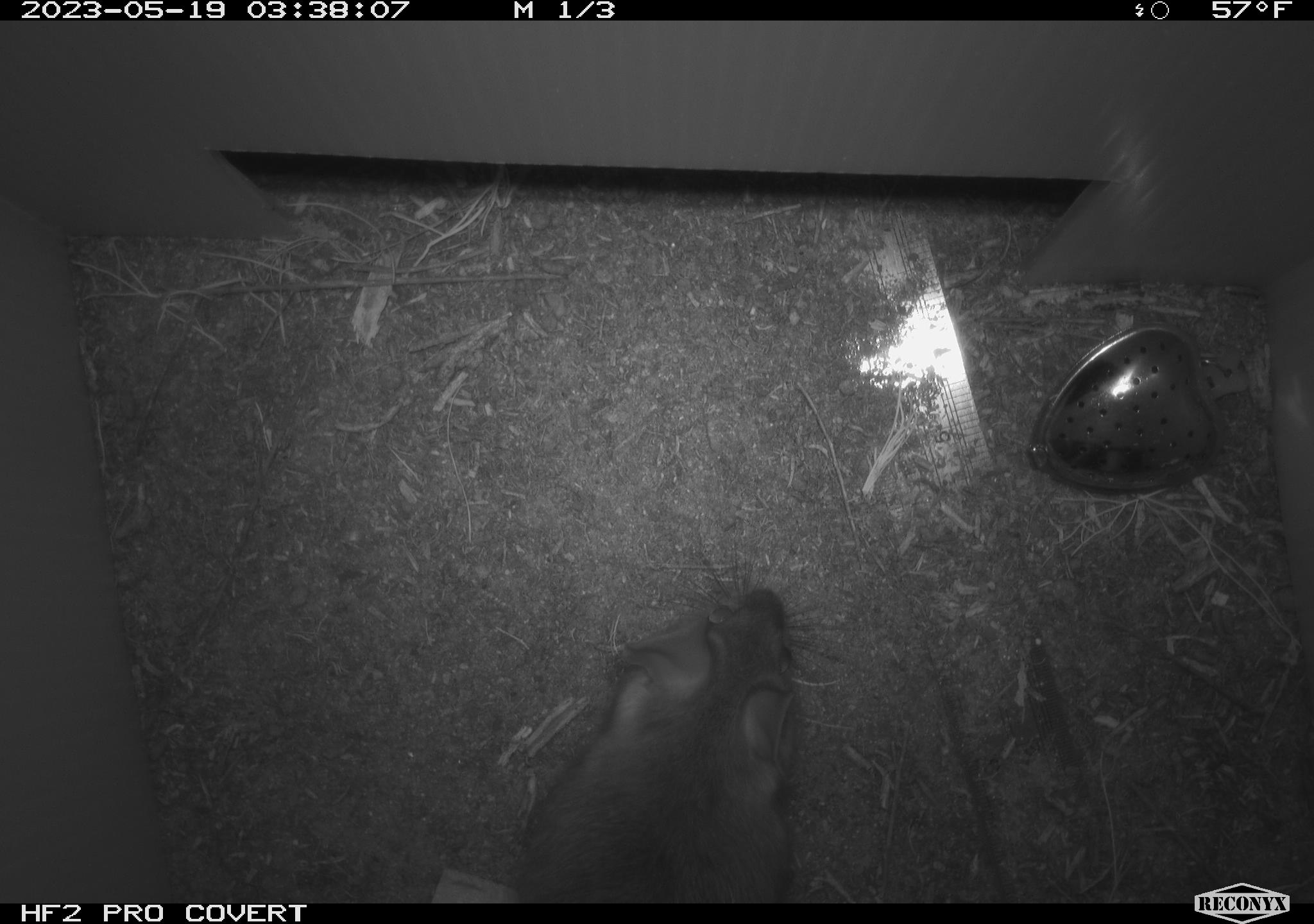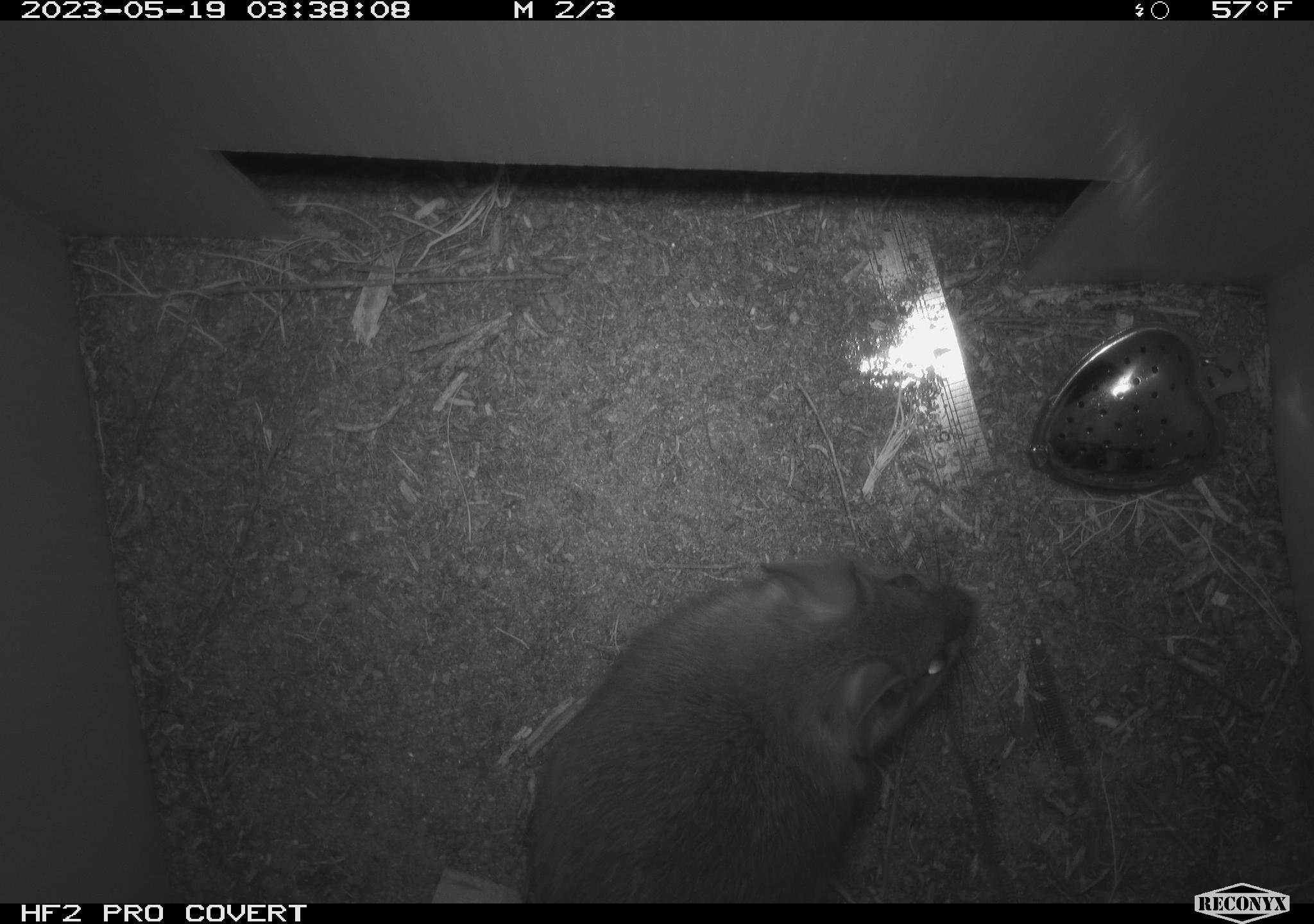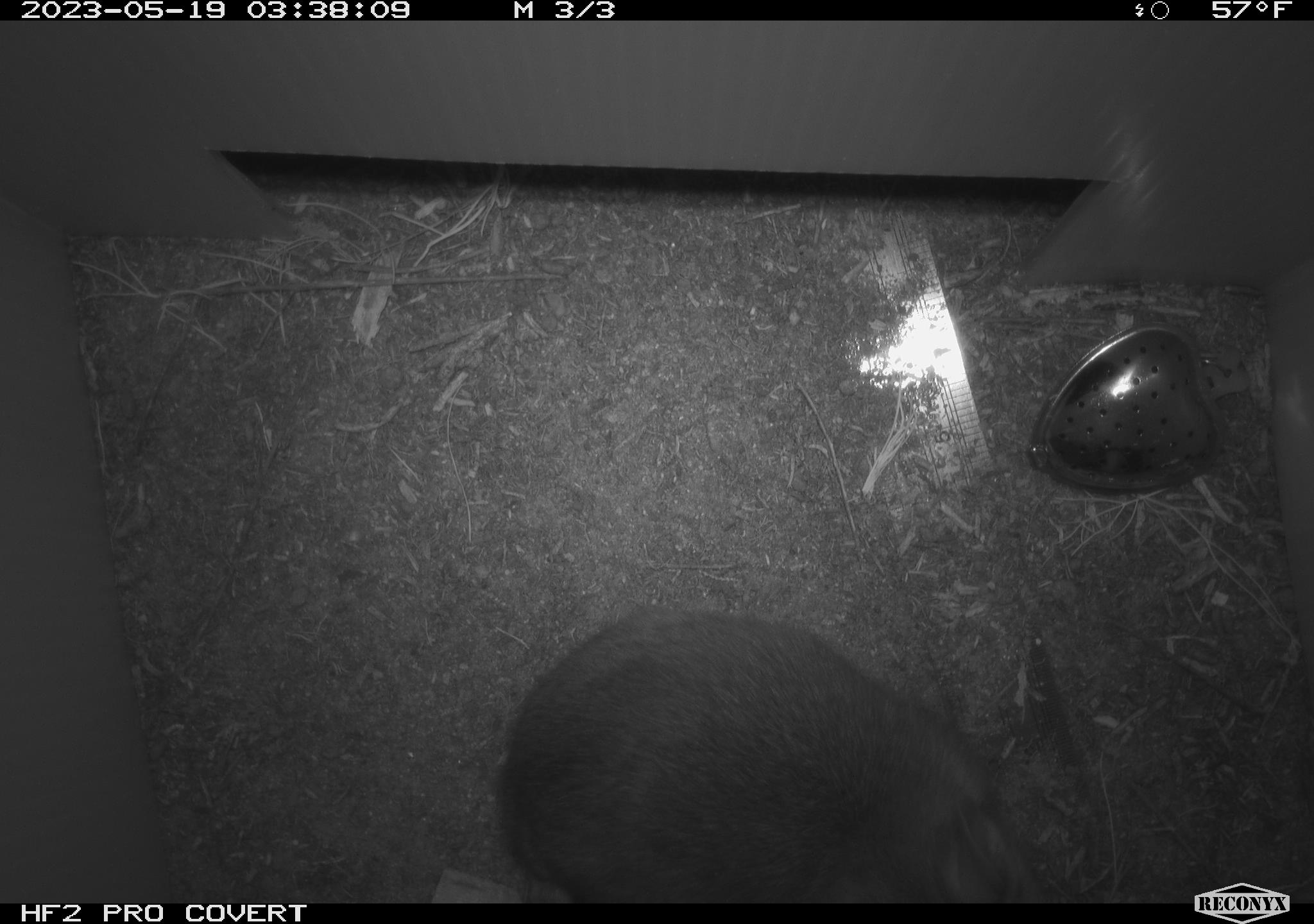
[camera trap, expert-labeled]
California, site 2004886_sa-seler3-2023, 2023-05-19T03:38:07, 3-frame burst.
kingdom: Animalia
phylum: Chordata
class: Mammalia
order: Rodentia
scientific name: Rodentia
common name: woodrat or rat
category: woodrat or rat species